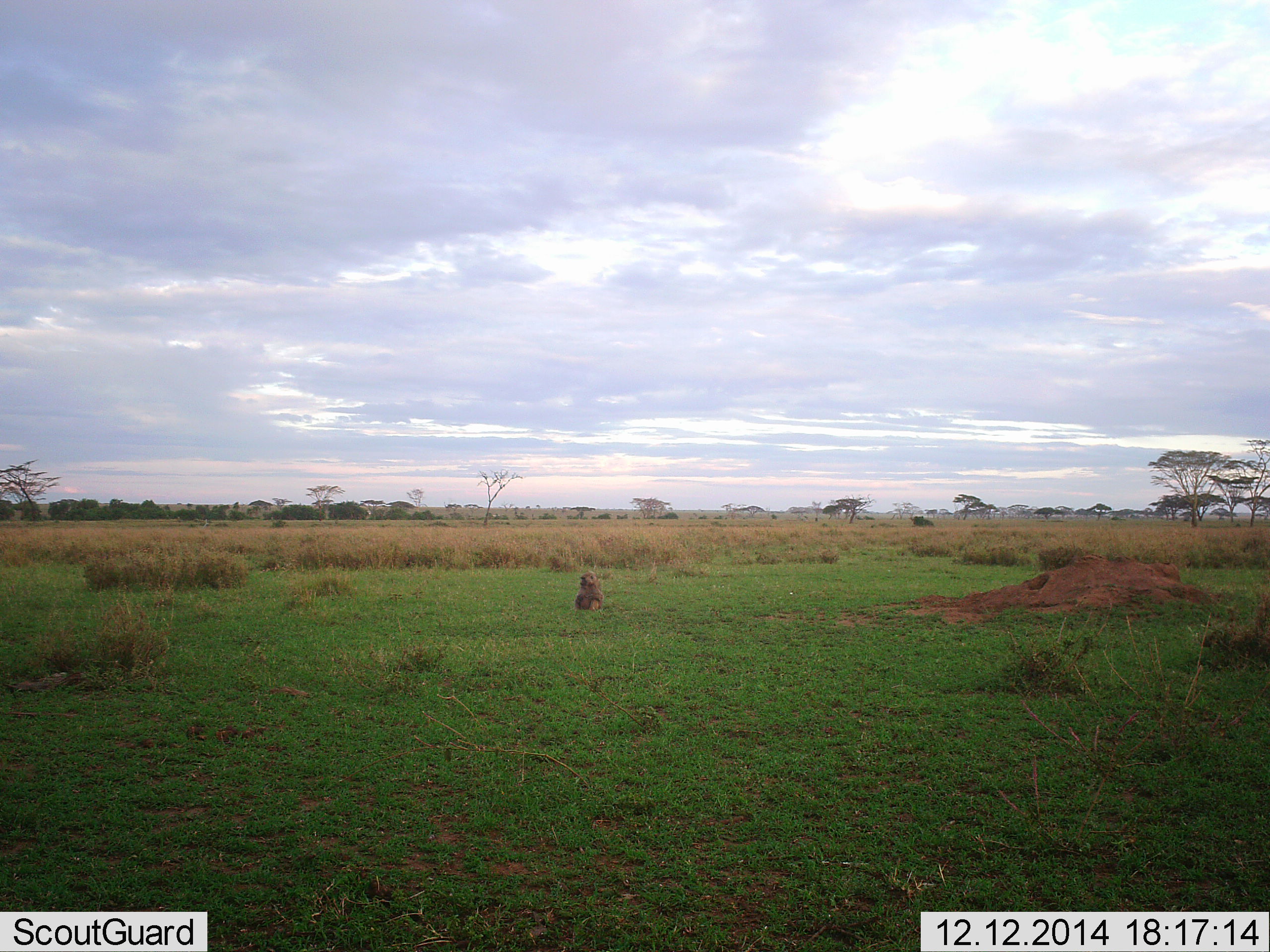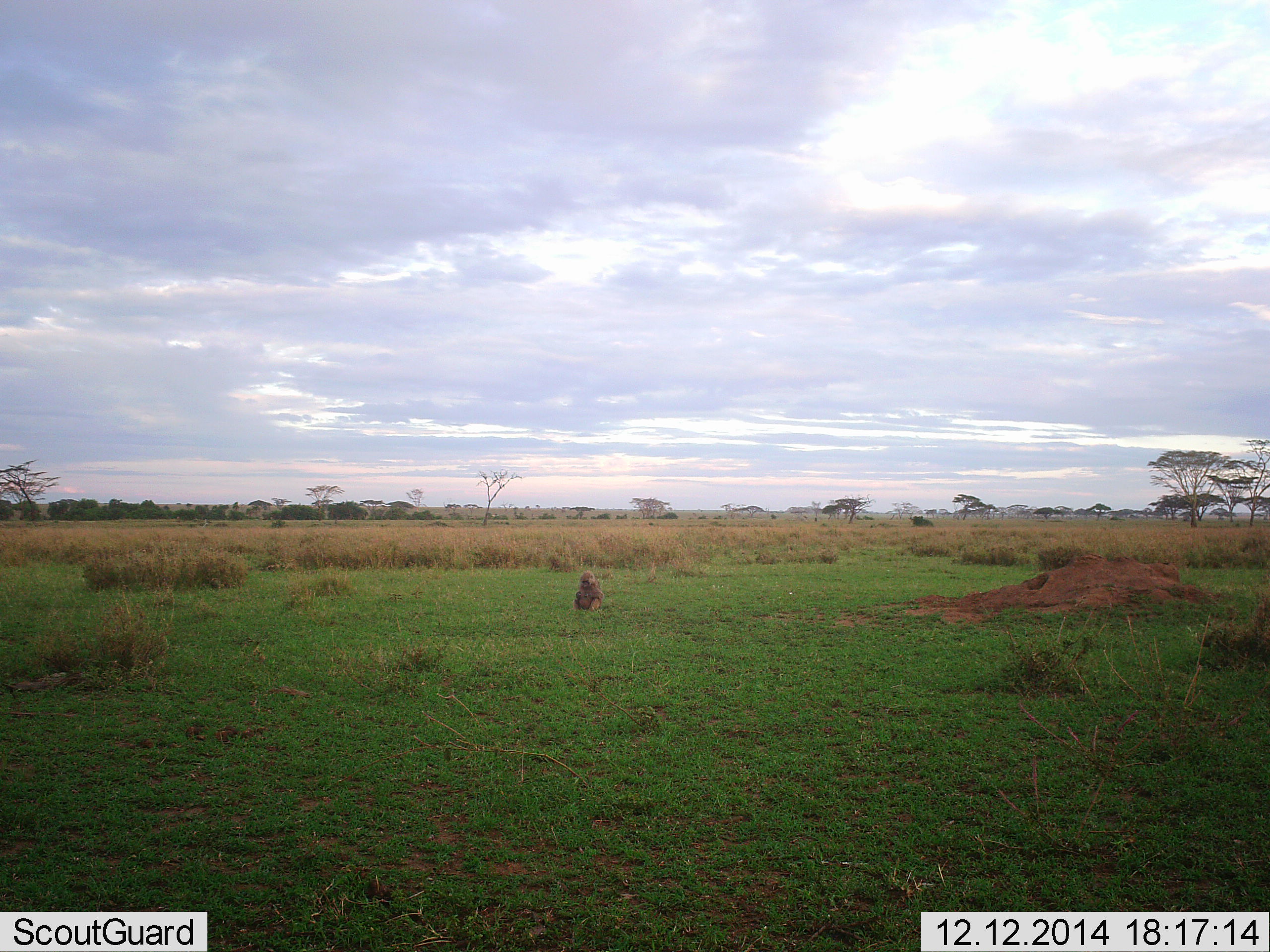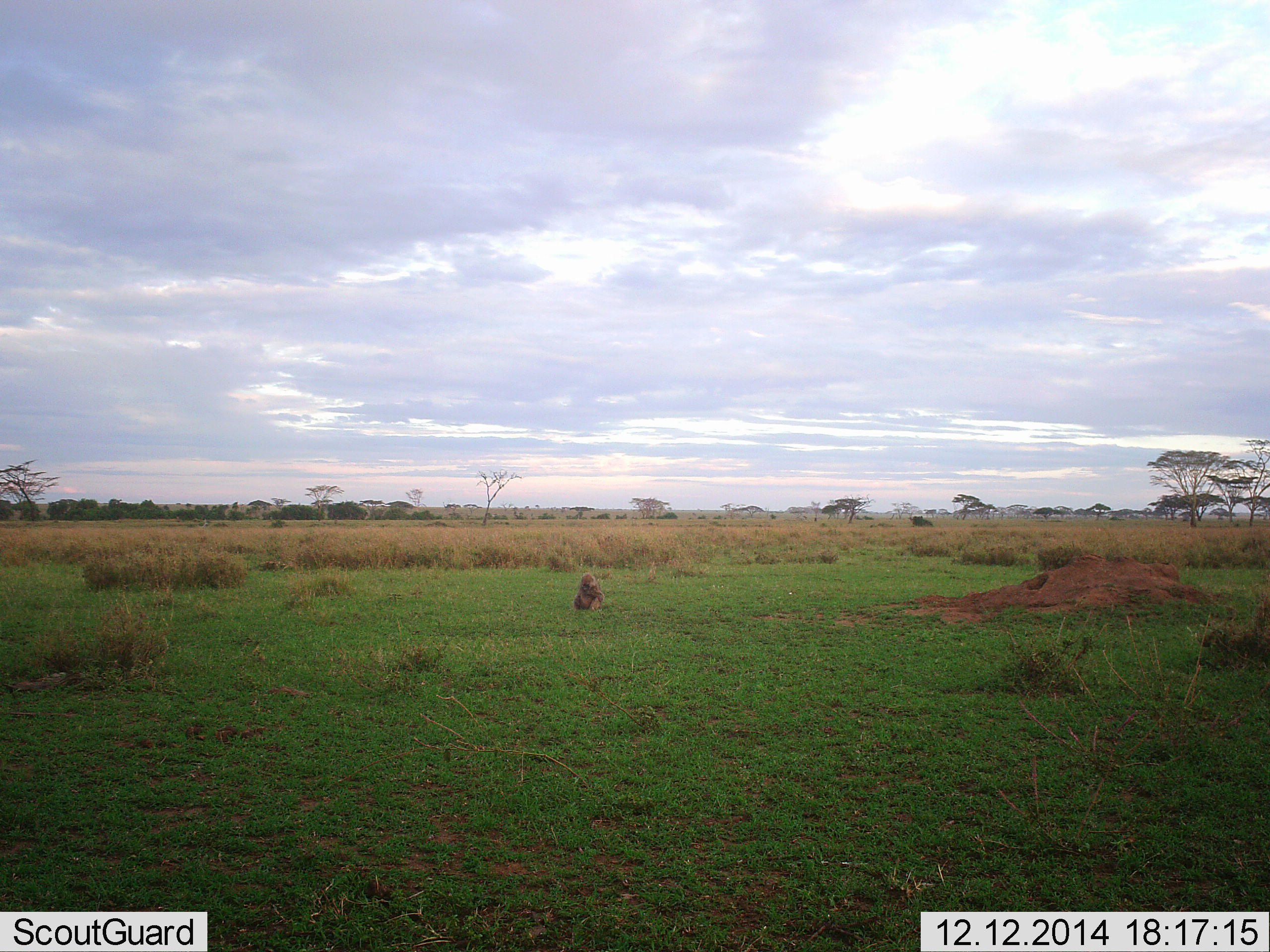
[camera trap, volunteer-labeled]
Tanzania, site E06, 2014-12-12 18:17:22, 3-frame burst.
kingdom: Animalia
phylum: Chordata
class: Mammalia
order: Primates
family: Cercopithecidae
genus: Papio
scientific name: Papio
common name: baboon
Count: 1.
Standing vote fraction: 0%.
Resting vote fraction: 90%.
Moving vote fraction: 0%.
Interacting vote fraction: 0%.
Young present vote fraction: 0%.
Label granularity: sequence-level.